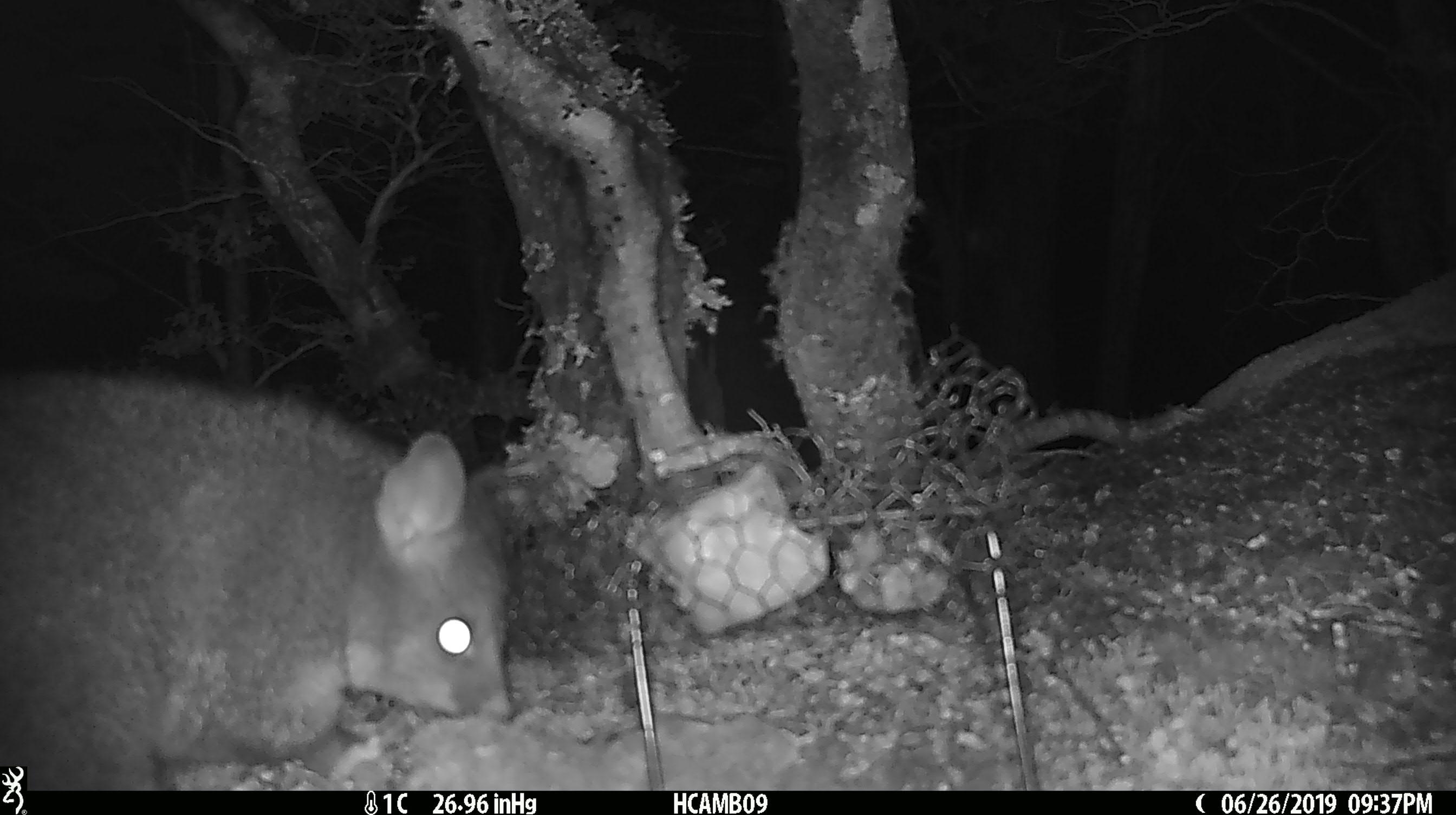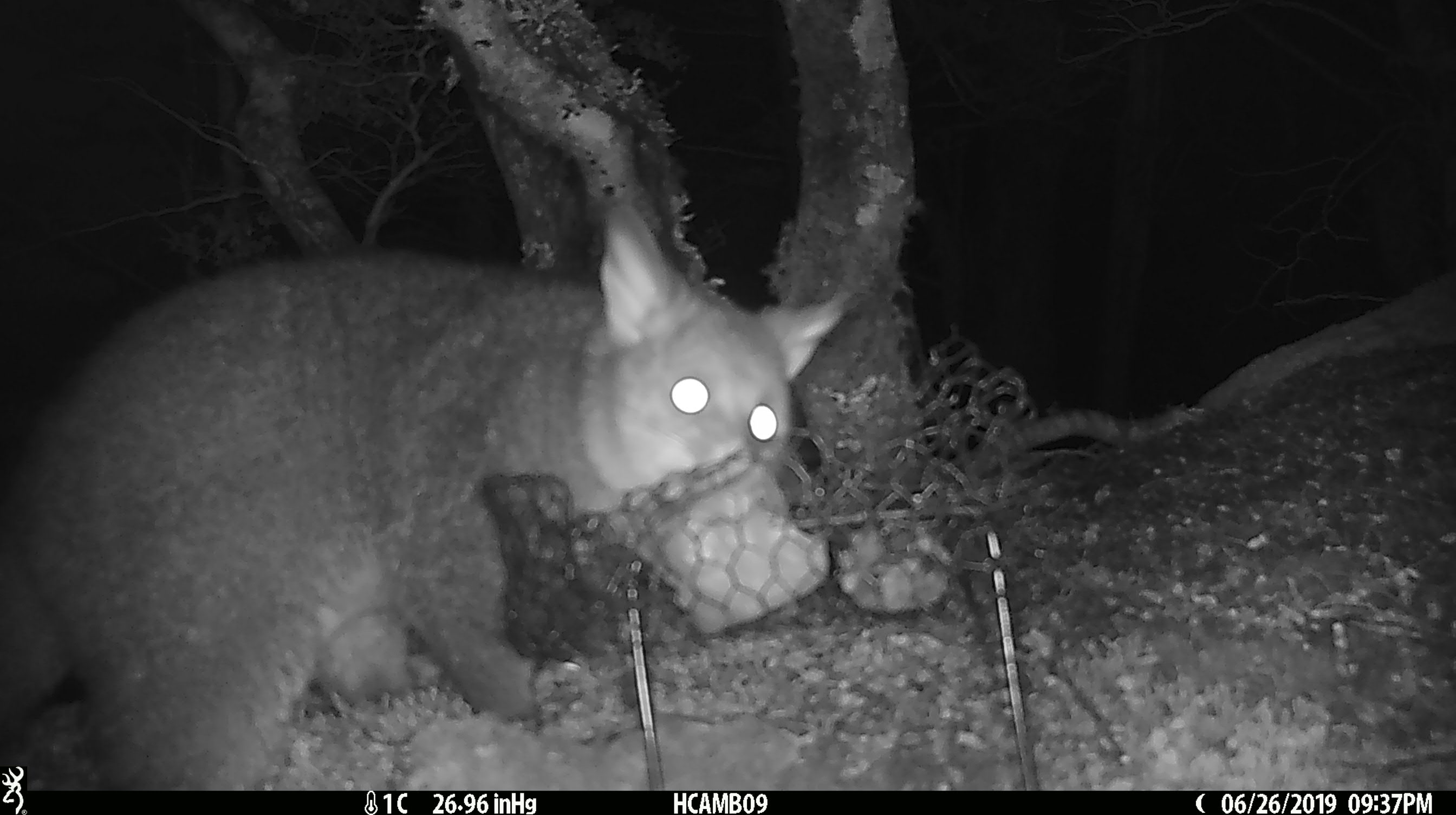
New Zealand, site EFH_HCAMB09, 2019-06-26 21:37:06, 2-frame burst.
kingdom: Animalia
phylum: Chordata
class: Mammalia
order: Diprotodontia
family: Phalangeridae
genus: Trichosurus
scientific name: Trichosurus vulpecula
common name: common brushtail possum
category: possum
Possum (common brushtail possum) (Trichosurus vulpecula).